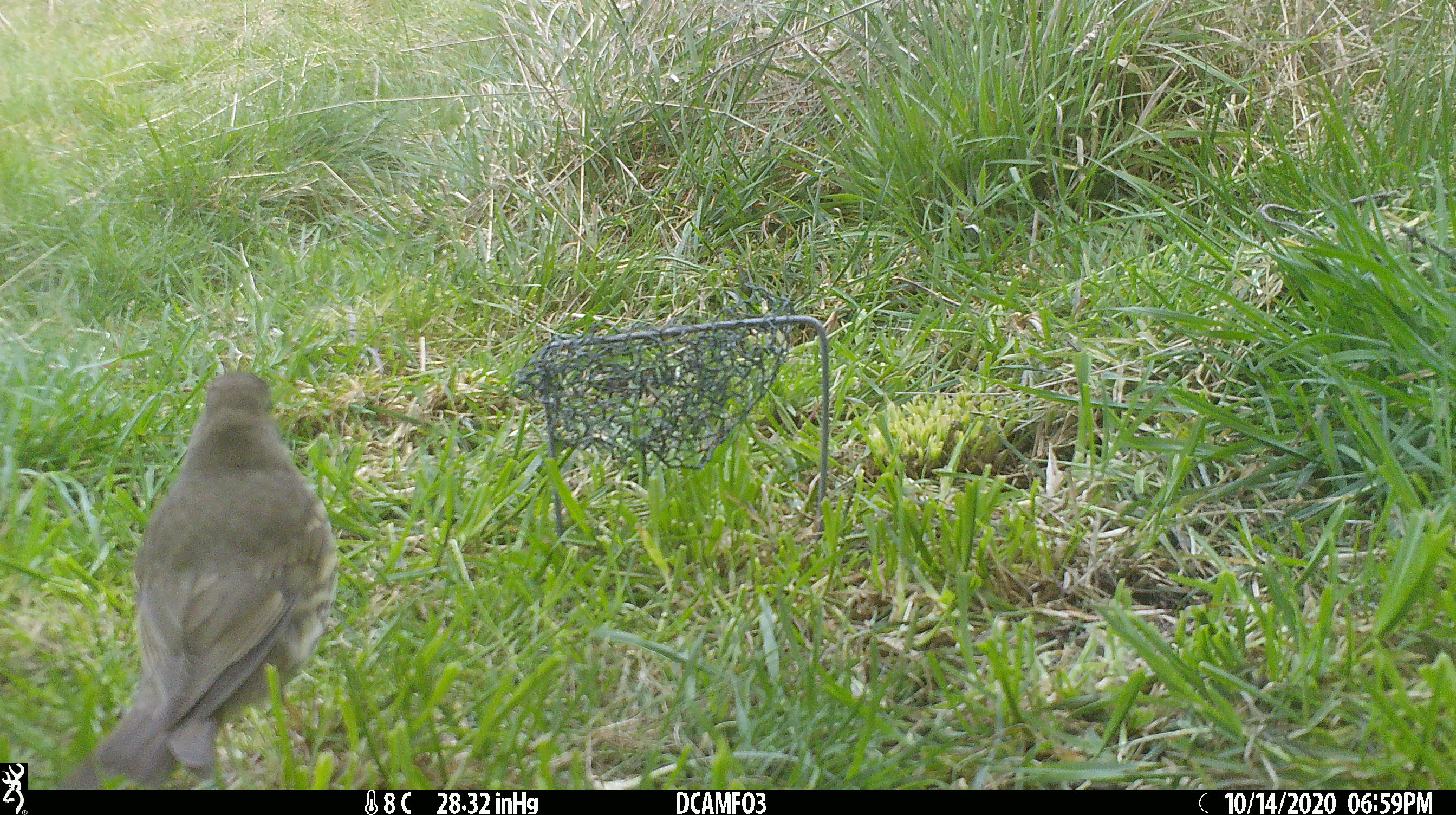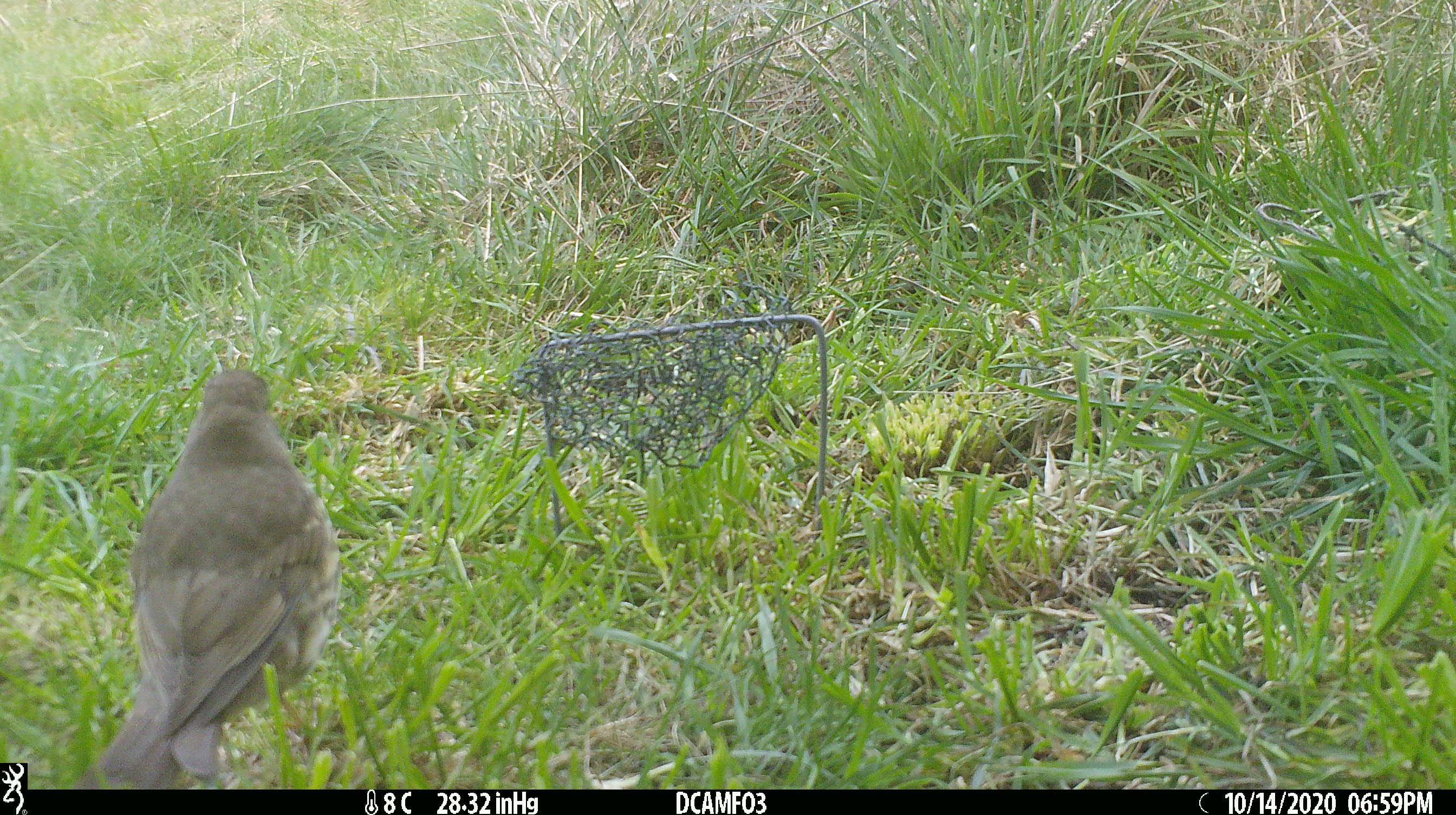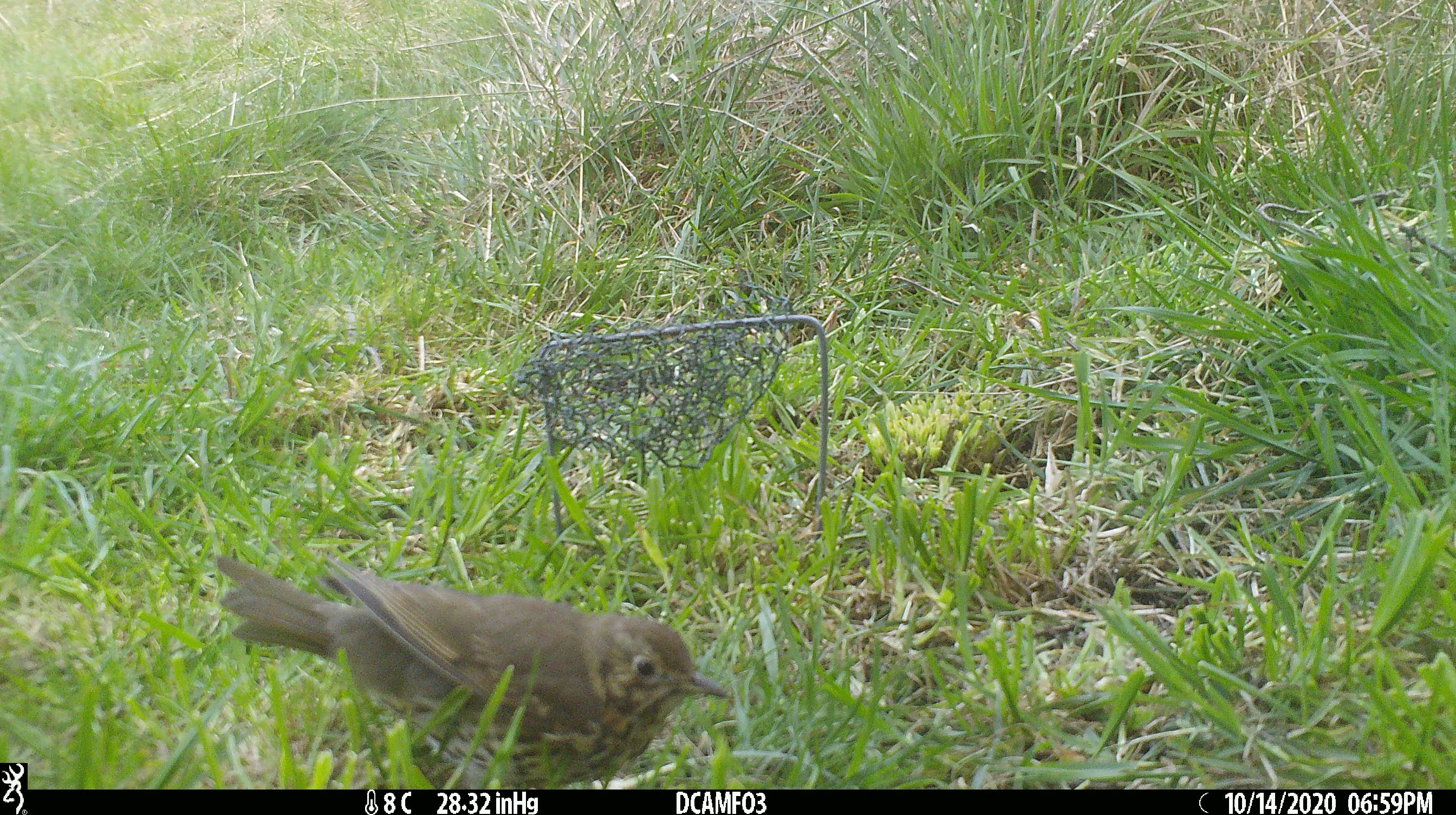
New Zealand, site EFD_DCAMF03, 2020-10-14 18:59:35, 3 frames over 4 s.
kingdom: Animalia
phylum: Chordata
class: Aves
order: Passeriformes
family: Turdidae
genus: Turdus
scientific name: Turdus philomelos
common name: song thrush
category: thrush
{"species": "thrush (song thrush) (Turdus philomelos)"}